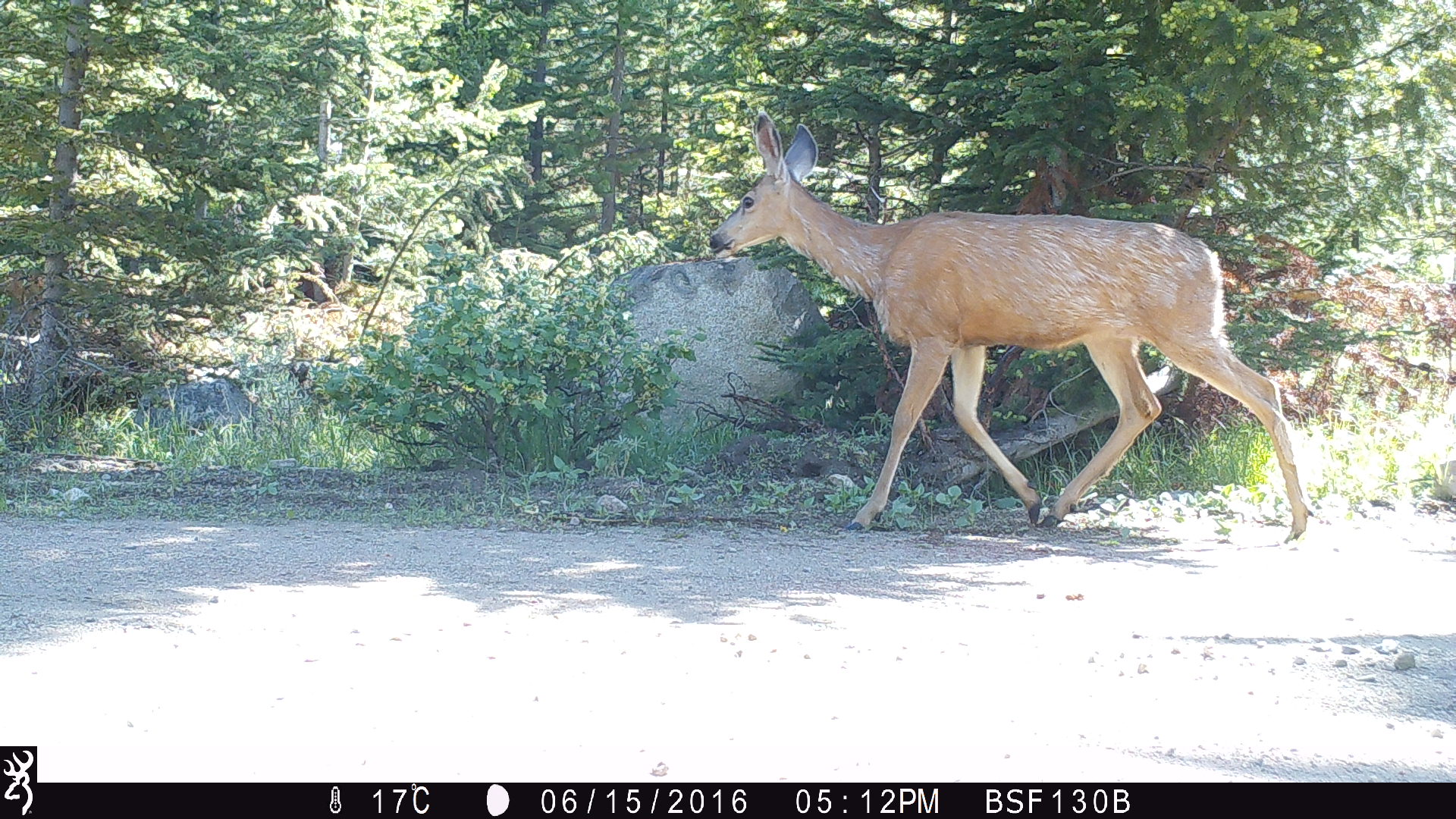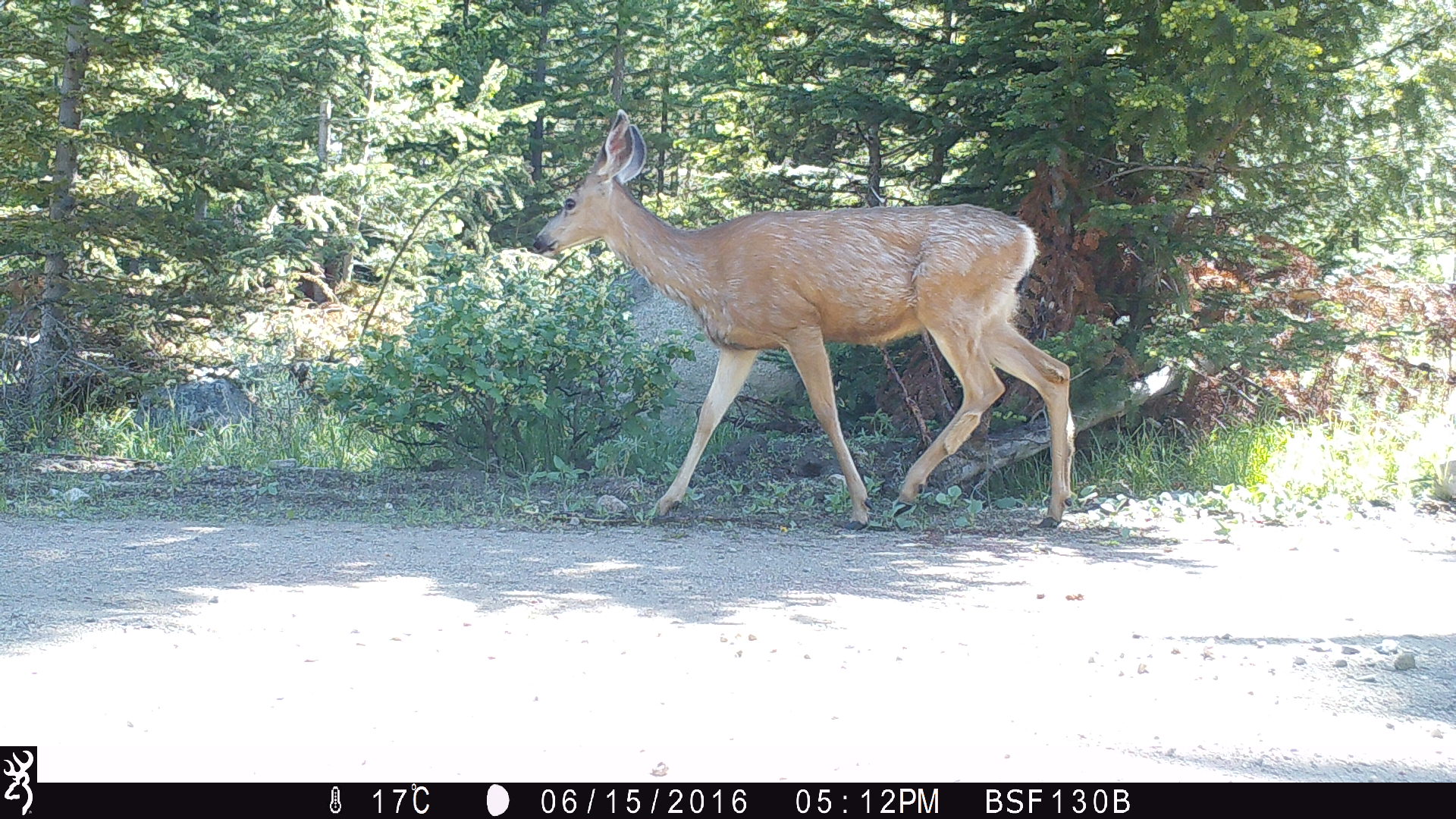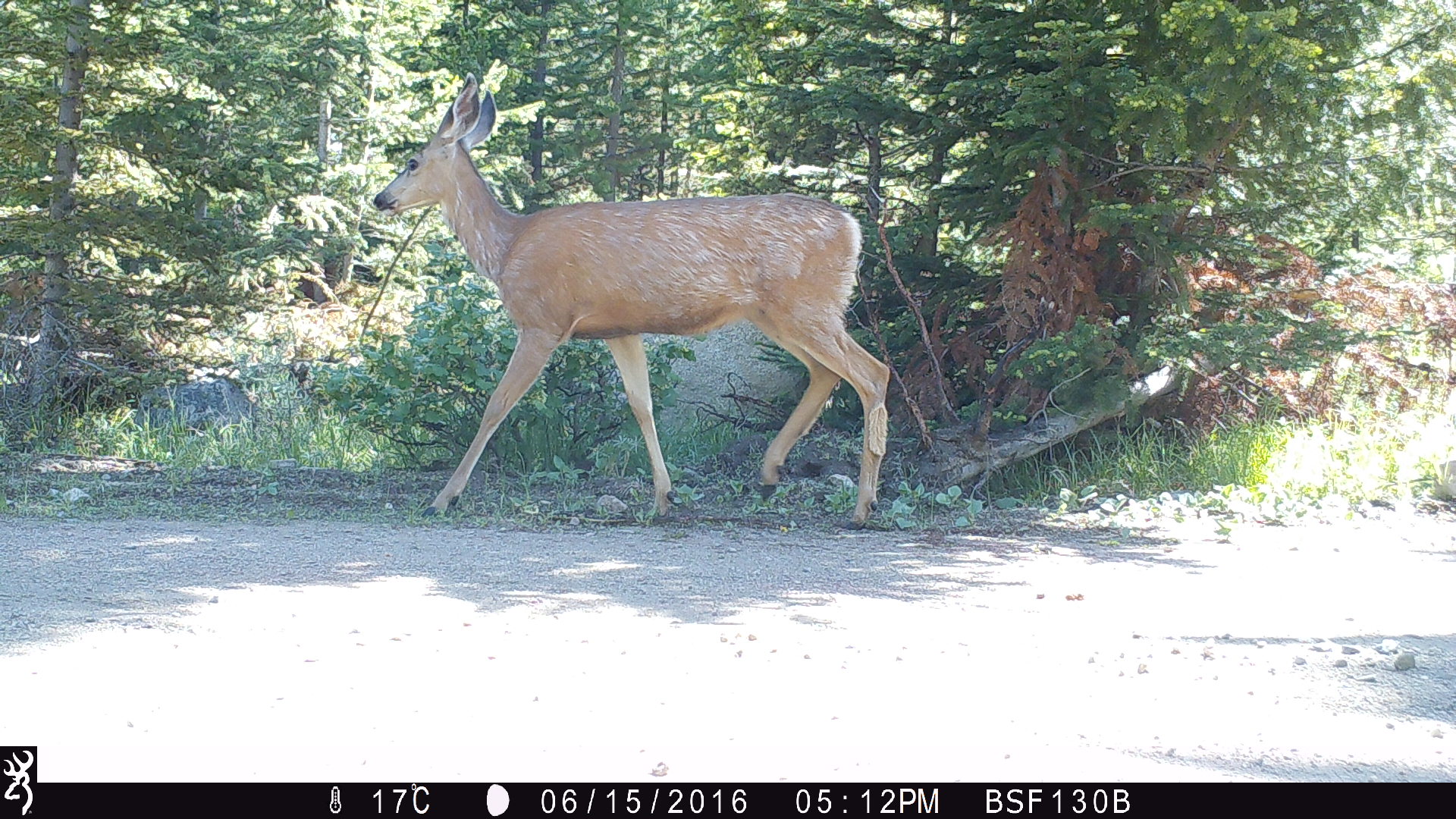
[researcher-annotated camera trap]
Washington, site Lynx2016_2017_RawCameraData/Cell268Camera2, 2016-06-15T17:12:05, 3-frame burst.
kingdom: Animalia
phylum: Chordata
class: Mammalia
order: Artiodactyla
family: Cervidae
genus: Odocoileus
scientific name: Odocoileus hemionus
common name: mule deer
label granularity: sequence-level